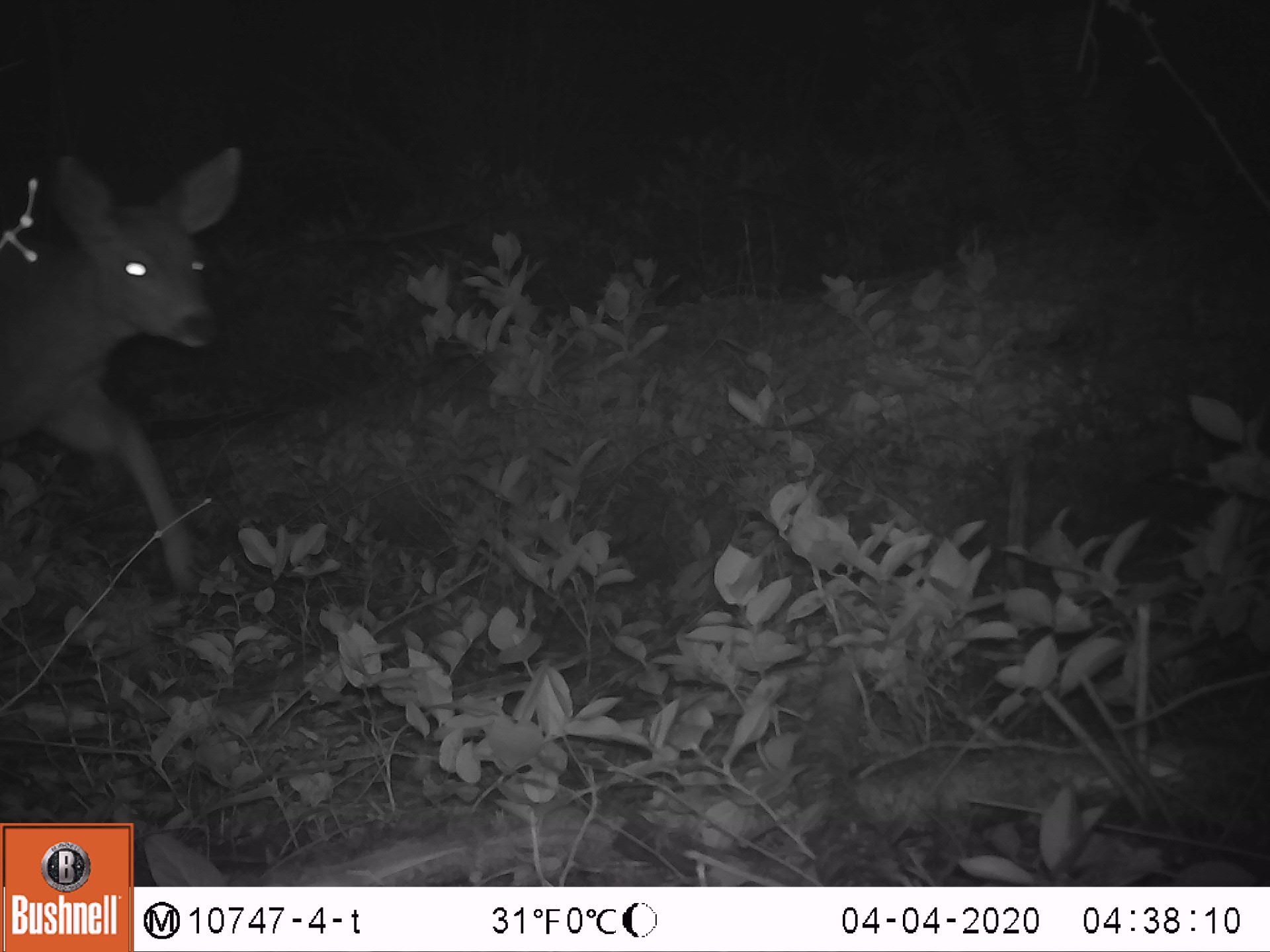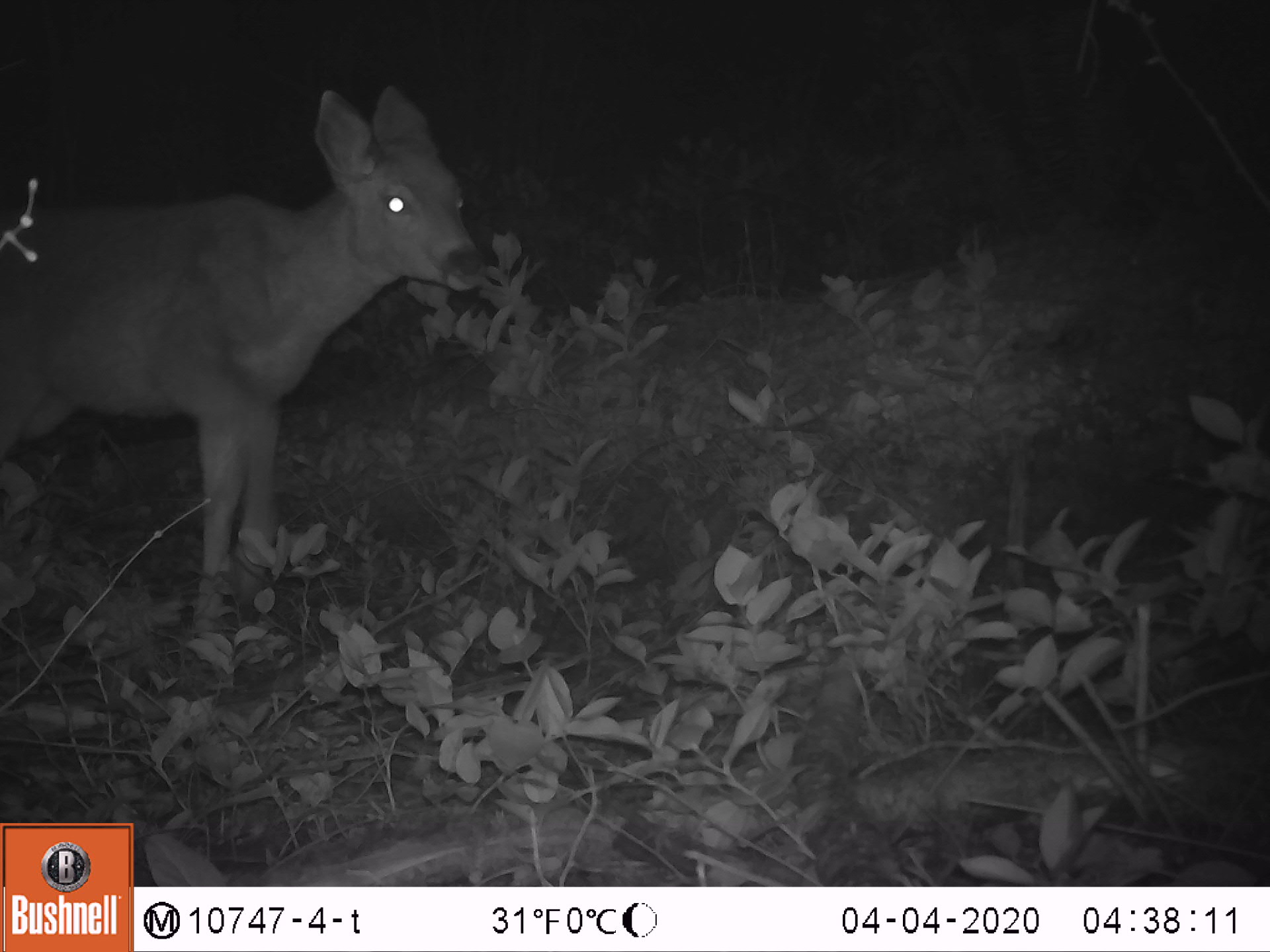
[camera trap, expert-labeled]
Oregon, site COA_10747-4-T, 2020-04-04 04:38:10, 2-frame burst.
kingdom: Animalia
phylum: Chordata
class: Mammalia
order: Artiodactyla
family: Cervidae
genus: Odocoileus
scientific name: Odocoileus hemionus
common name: black-tailed deer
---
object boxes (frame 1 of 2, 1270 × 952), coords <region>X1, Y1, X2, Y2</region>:
black-tailed deer: <region>0, 128, 247, 593</region>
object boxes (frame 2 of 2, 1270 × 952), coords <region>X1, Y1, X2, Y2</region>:
black-tailed deer: <region>0, 71, 508, 576</region>